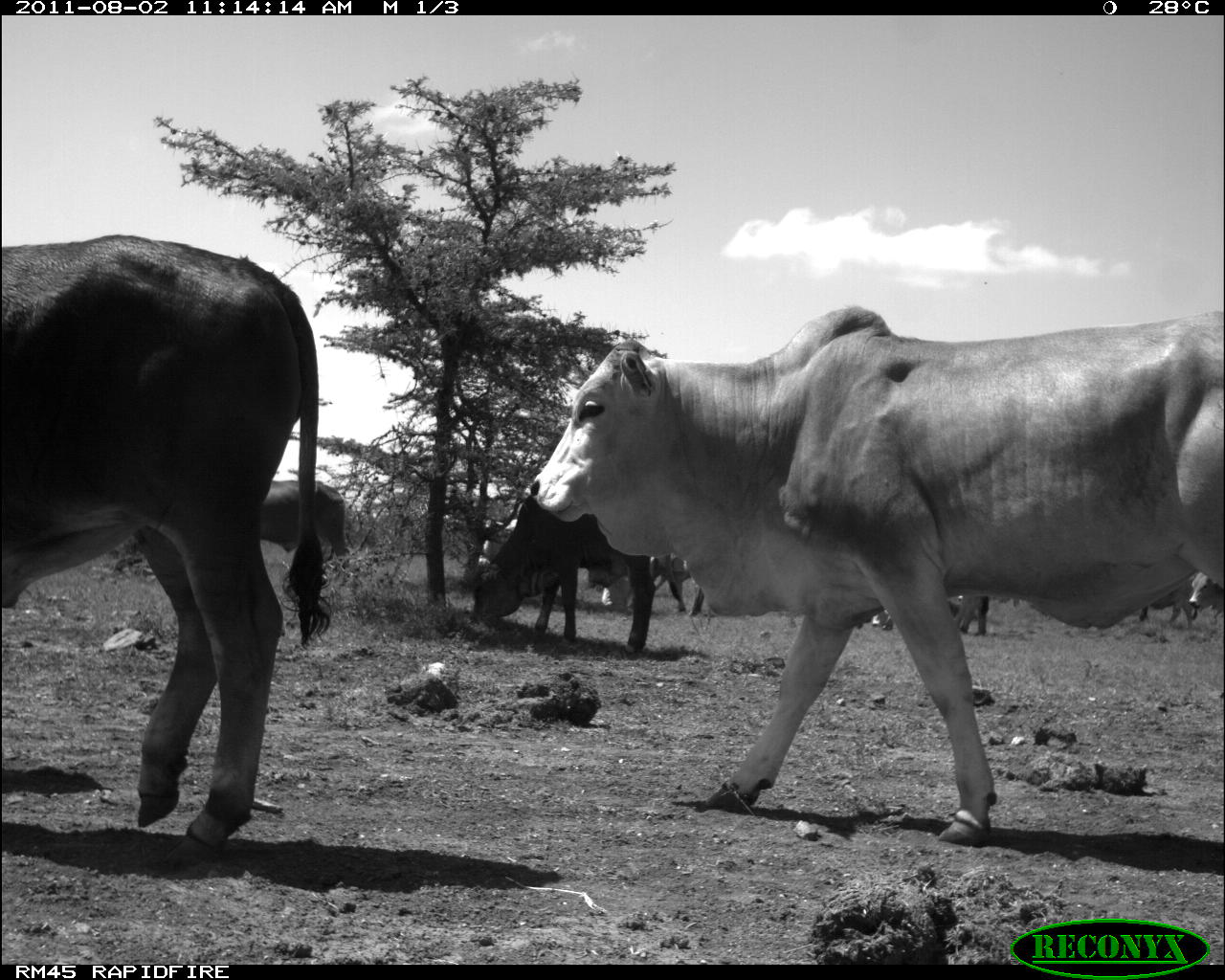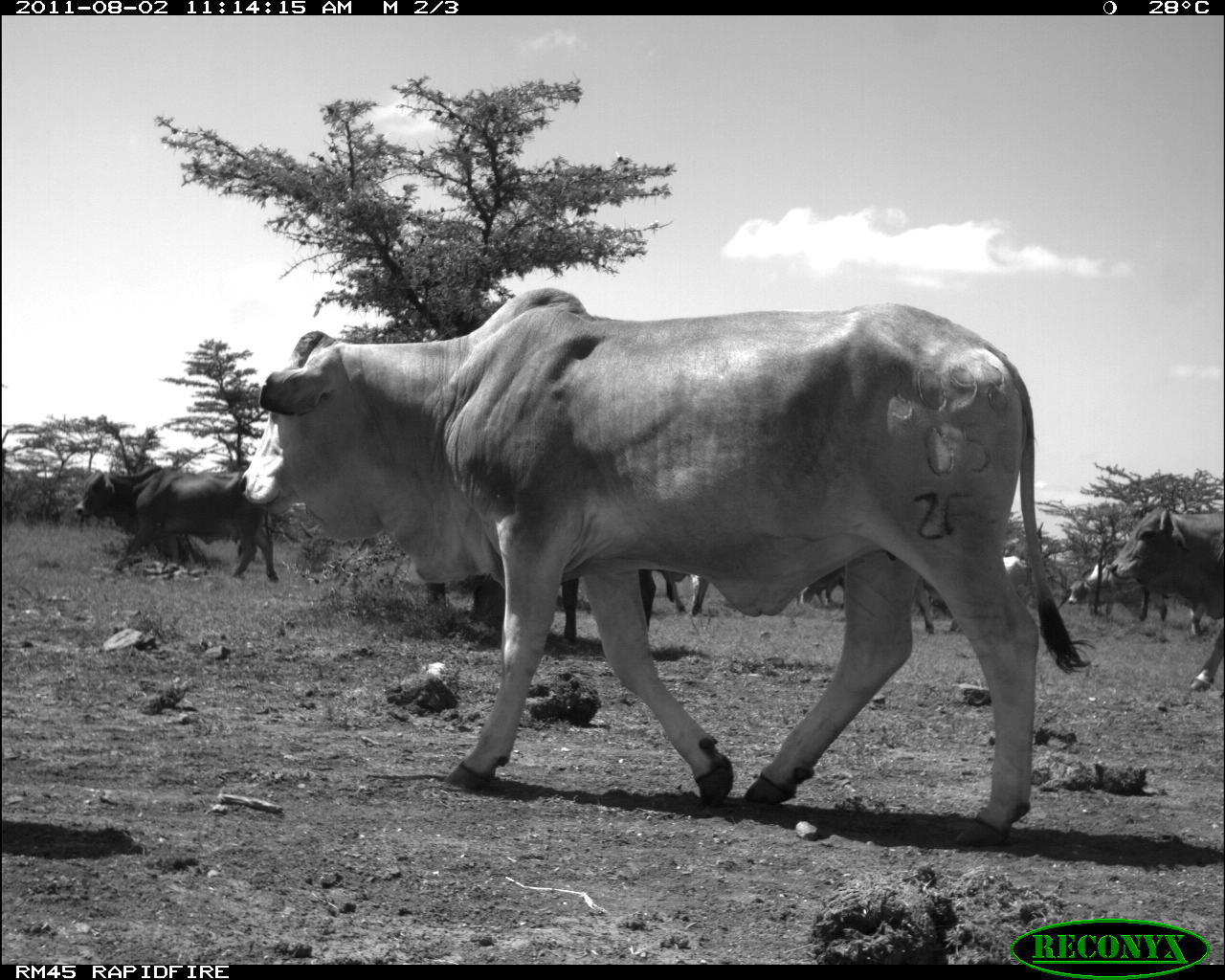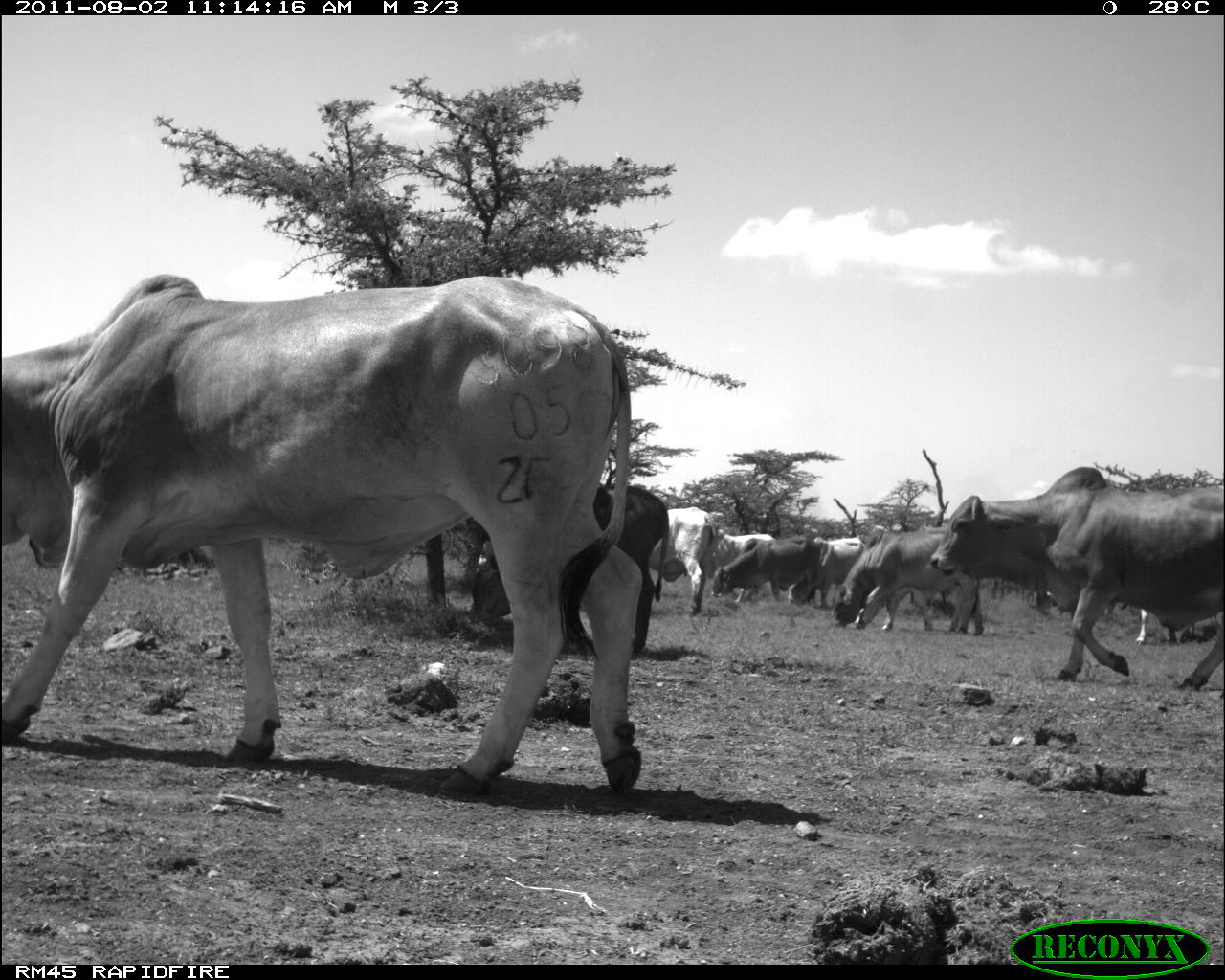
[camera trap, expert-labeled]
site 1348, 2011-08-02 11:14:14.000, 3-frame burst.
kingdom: Animalia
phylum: Chordata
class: Mammalia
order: Artiodactyla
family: Bovidae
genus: Bos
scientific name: Bos taurus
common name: domestic cattle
Bos taurus (domestic cattle), count 8.